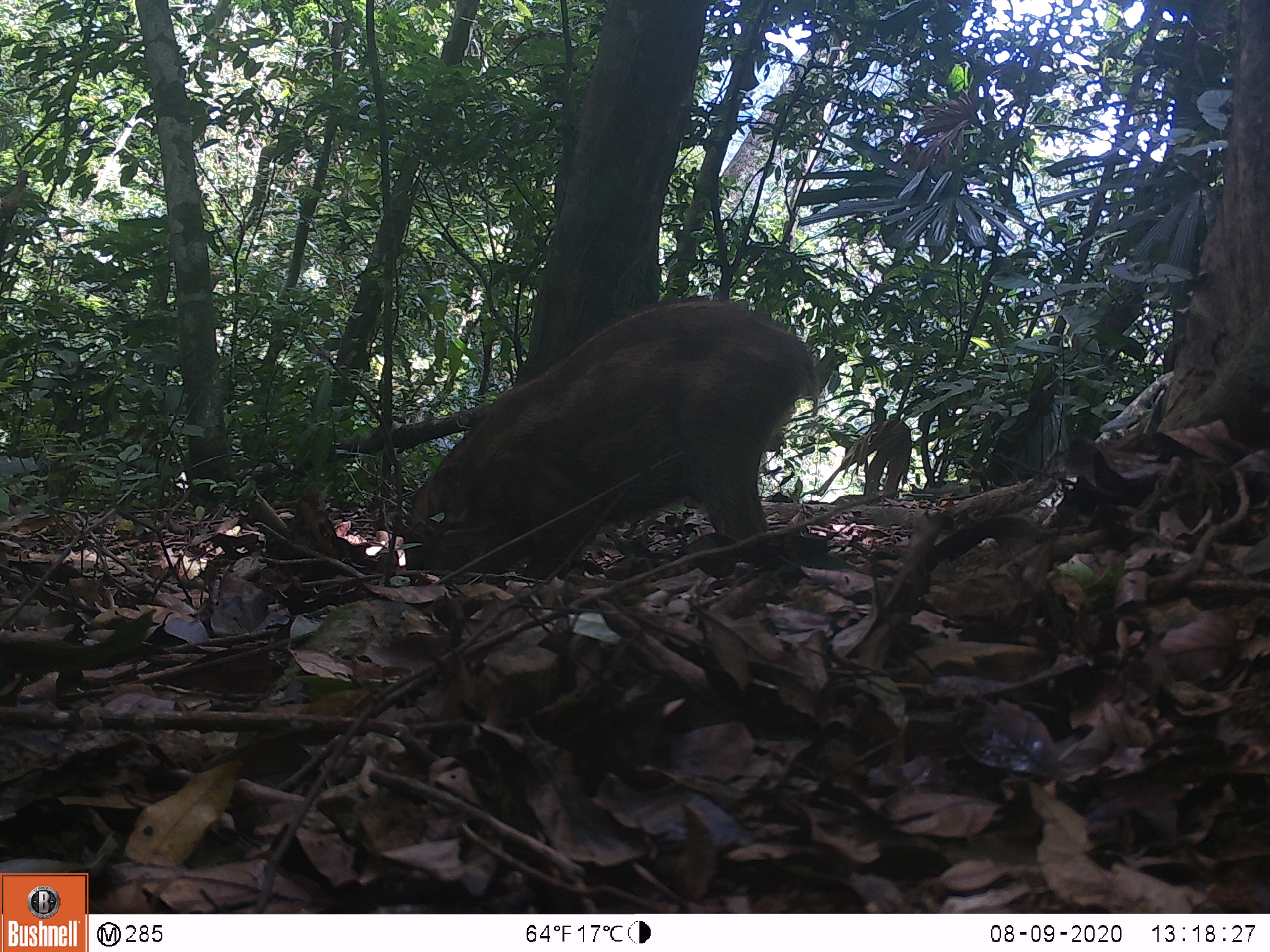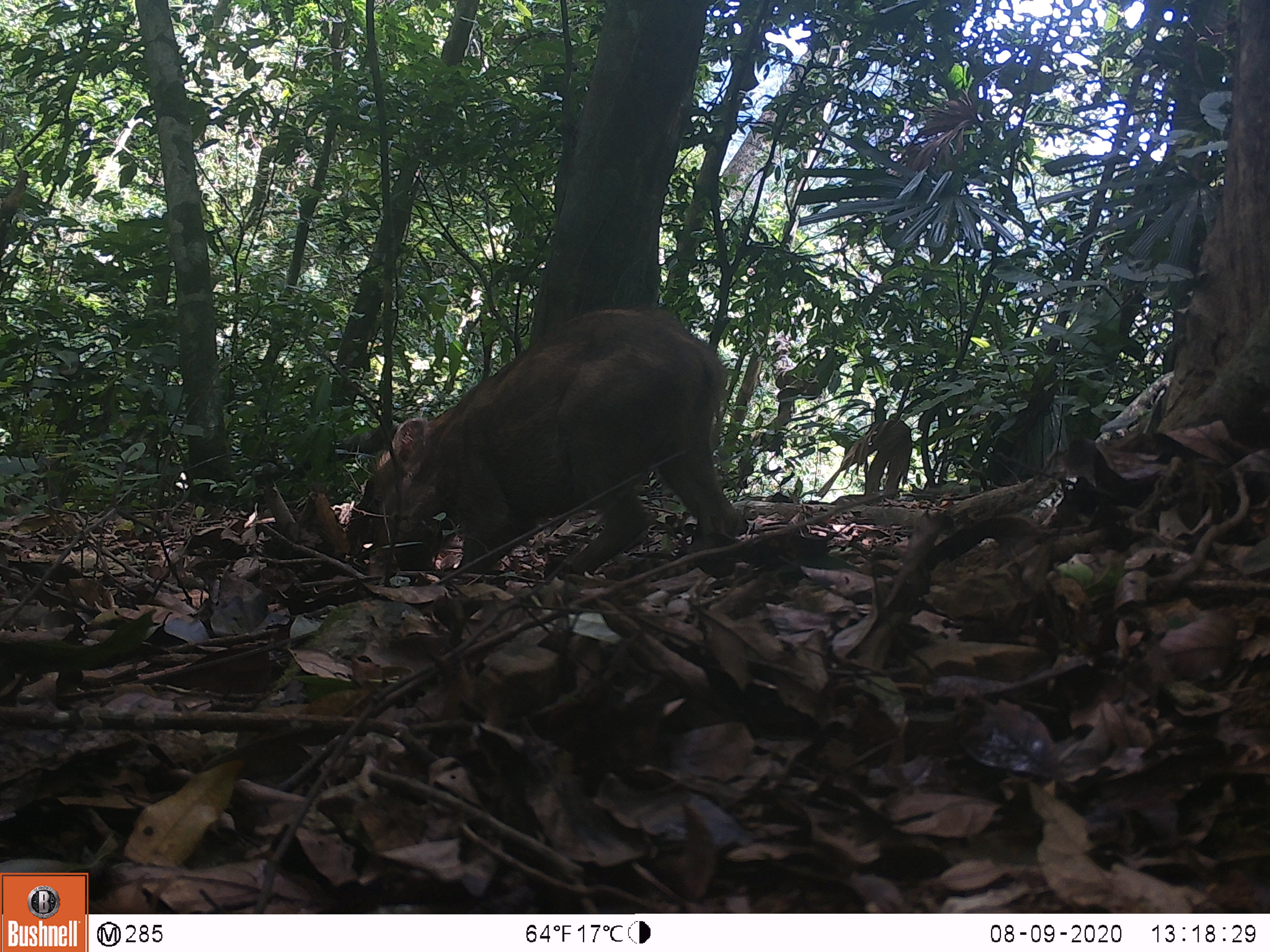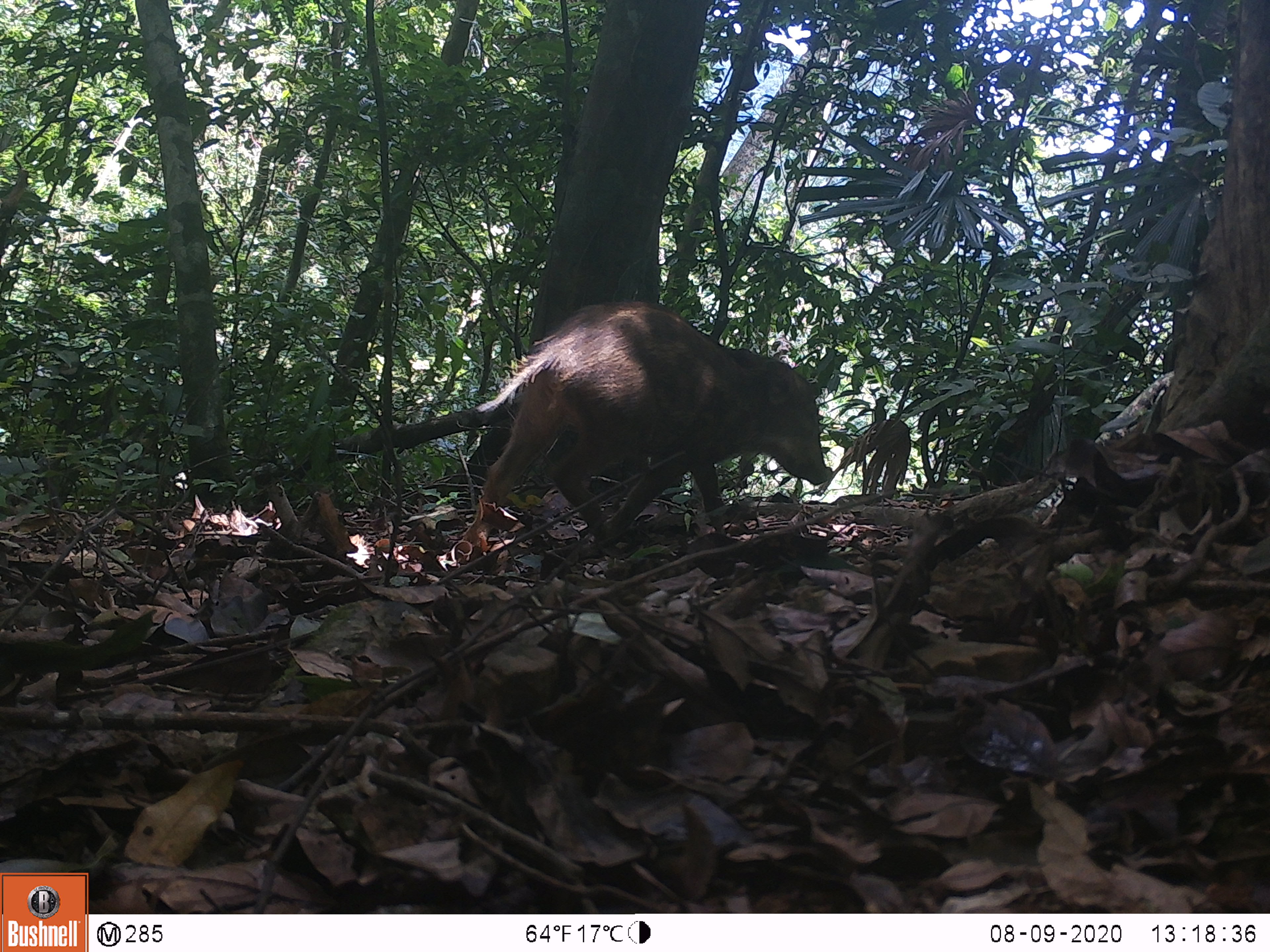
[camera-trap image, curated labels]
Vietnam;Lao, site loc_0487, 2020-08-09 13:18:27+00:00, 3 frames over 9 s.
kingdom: Animalia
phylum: Chordata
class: Mammalia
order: Artiodactyla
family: Suidae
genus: Sus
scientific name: Sus scrofa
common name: eurasian wild pig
Eurasian wild pig (Sus scrofa). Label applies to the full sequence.